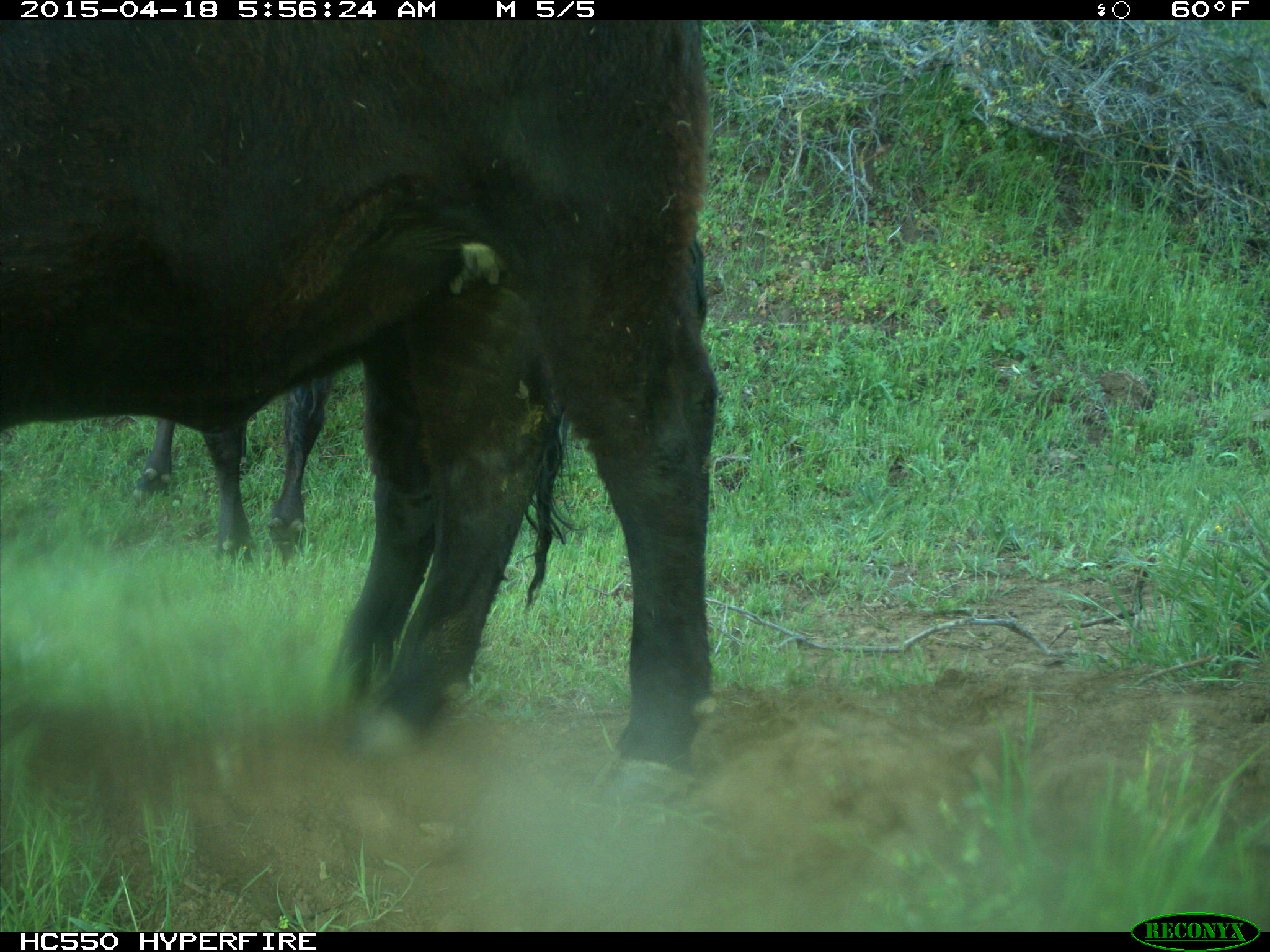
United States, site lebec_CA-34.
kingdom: Animalia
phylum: Chordata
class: Mammalia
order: Artiodactyla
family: Bovidae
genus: Bos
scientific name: Bos taurus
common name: domestic cow